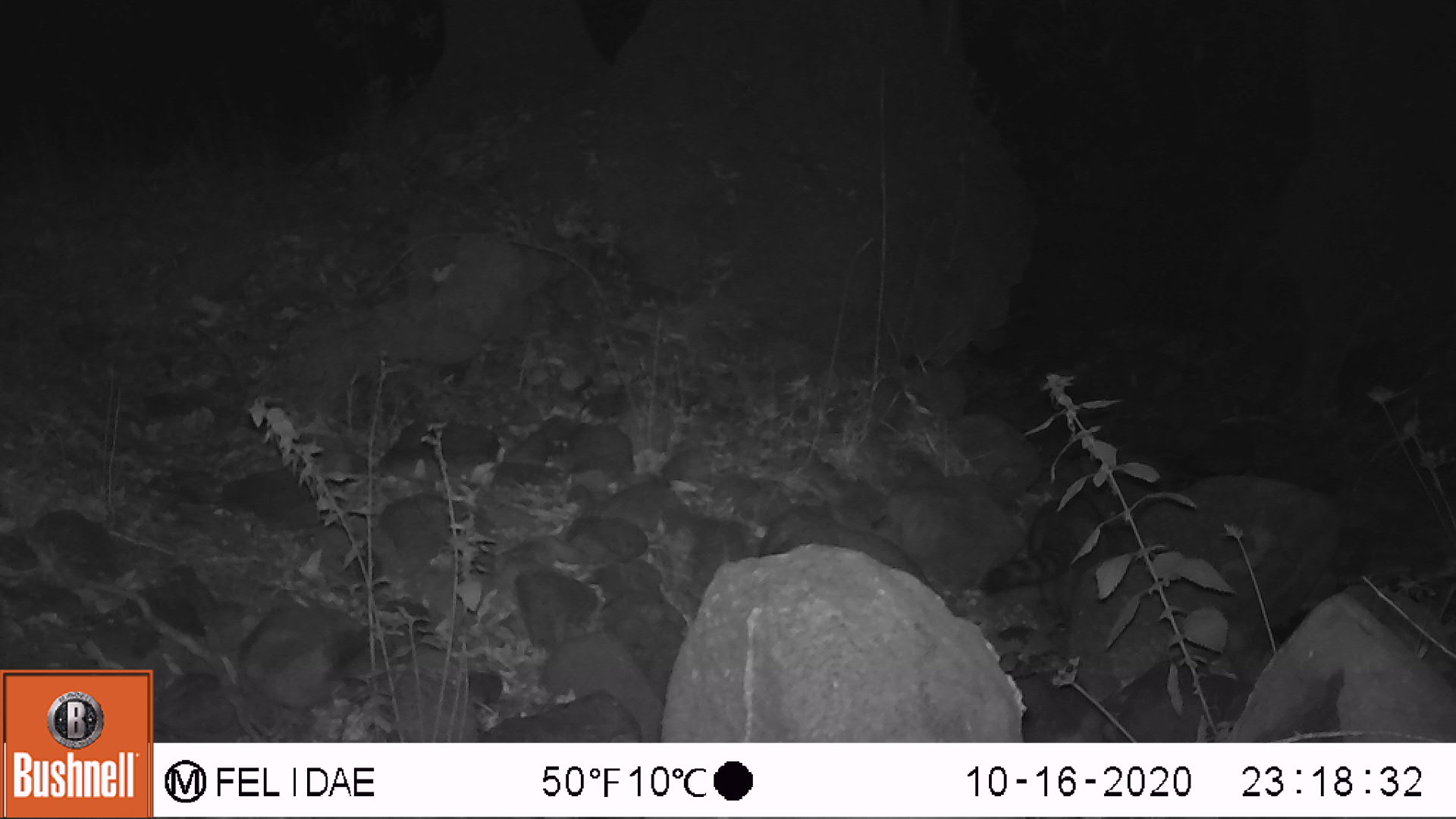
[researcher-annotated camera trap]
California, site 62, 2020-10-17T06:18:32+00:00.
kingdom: Animalia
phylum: Chordata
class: Mammalia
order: Carnivora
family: Procyonidae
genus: Procyon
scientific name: Procyon lotor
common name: raccoon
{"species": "raccoon (Procyon lotor)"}